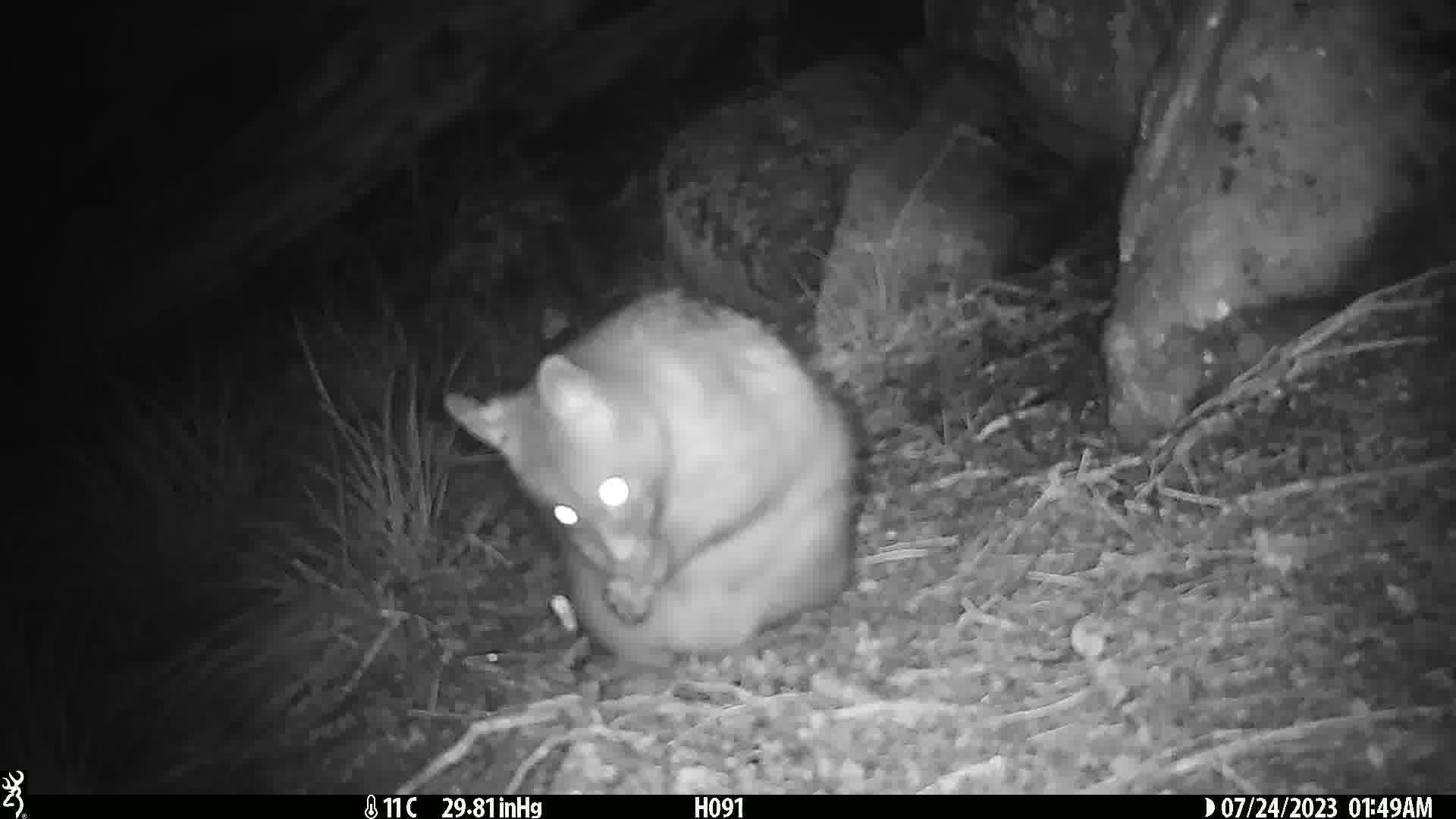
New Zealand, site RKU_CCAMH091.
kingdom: Animalia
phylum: Chordata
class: Mammalia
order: Diprotodontia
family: Phalangeridae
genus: Trichosurus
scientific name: Trichosurus vulpecula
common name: common brushtail possum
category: possum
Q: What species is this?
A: Possum (common brushtail possum) (Trichosurus vulpecula).